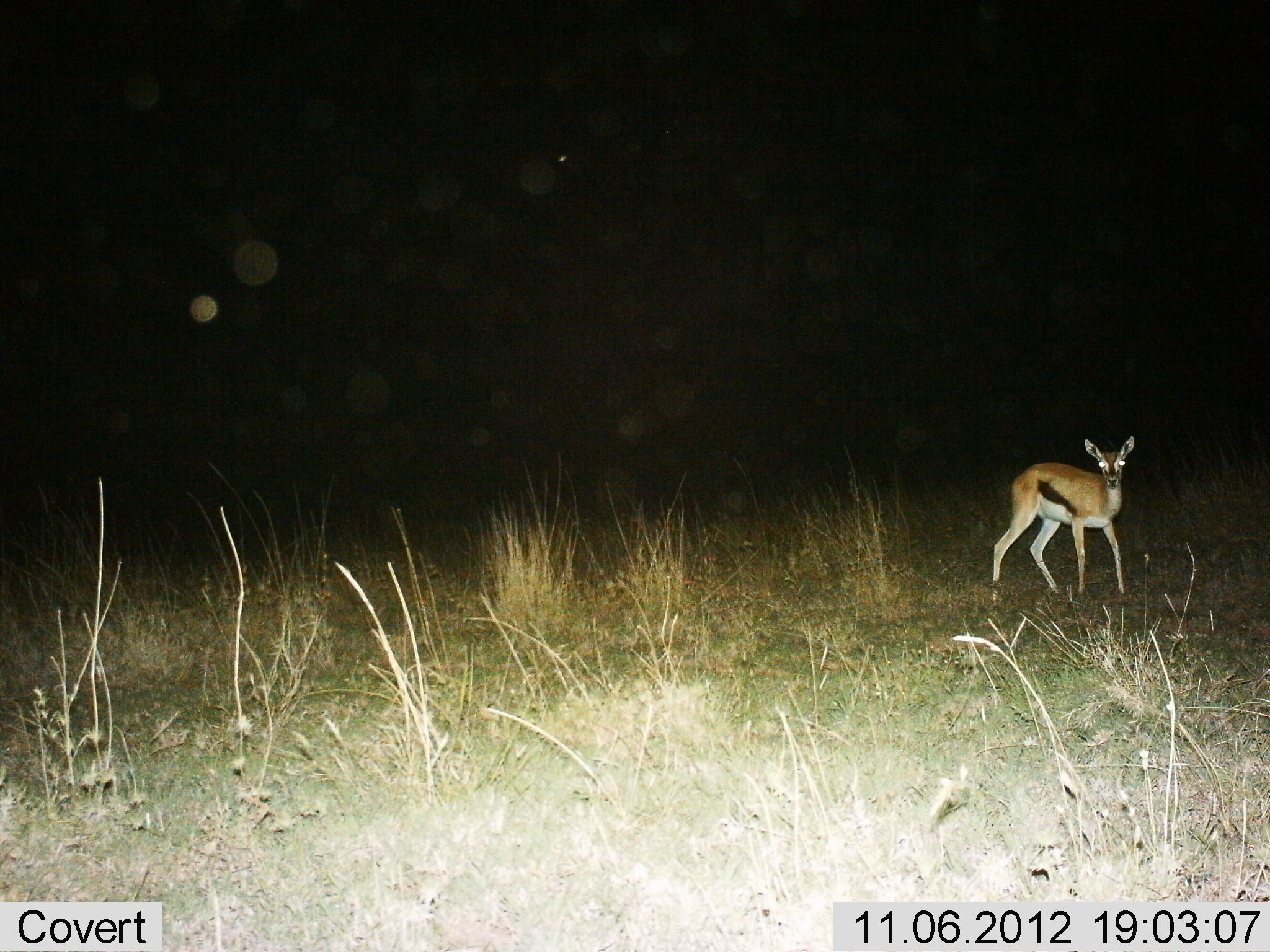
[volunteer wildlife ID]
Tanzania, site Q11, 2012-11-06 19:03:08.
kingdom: Animalia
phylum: Chordata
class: Mammalia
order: Artiodactyla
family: Bovidae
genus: Eudorcas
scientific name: Eudorcas thomsonii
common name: thomson's gazelle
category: gazellethomsons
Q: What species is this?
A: Gazellethomsons (thomson's gazelle) (Eudorcas thomsonii).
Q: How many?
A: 1.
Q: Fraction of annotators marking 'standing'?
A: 90%.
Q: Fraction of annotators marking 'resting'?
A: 0%.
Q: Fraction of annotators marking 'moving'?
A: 10%.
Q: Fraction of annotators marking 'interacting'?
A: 0%.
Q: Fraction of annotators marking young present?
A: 10%.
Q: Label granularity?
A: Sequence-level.